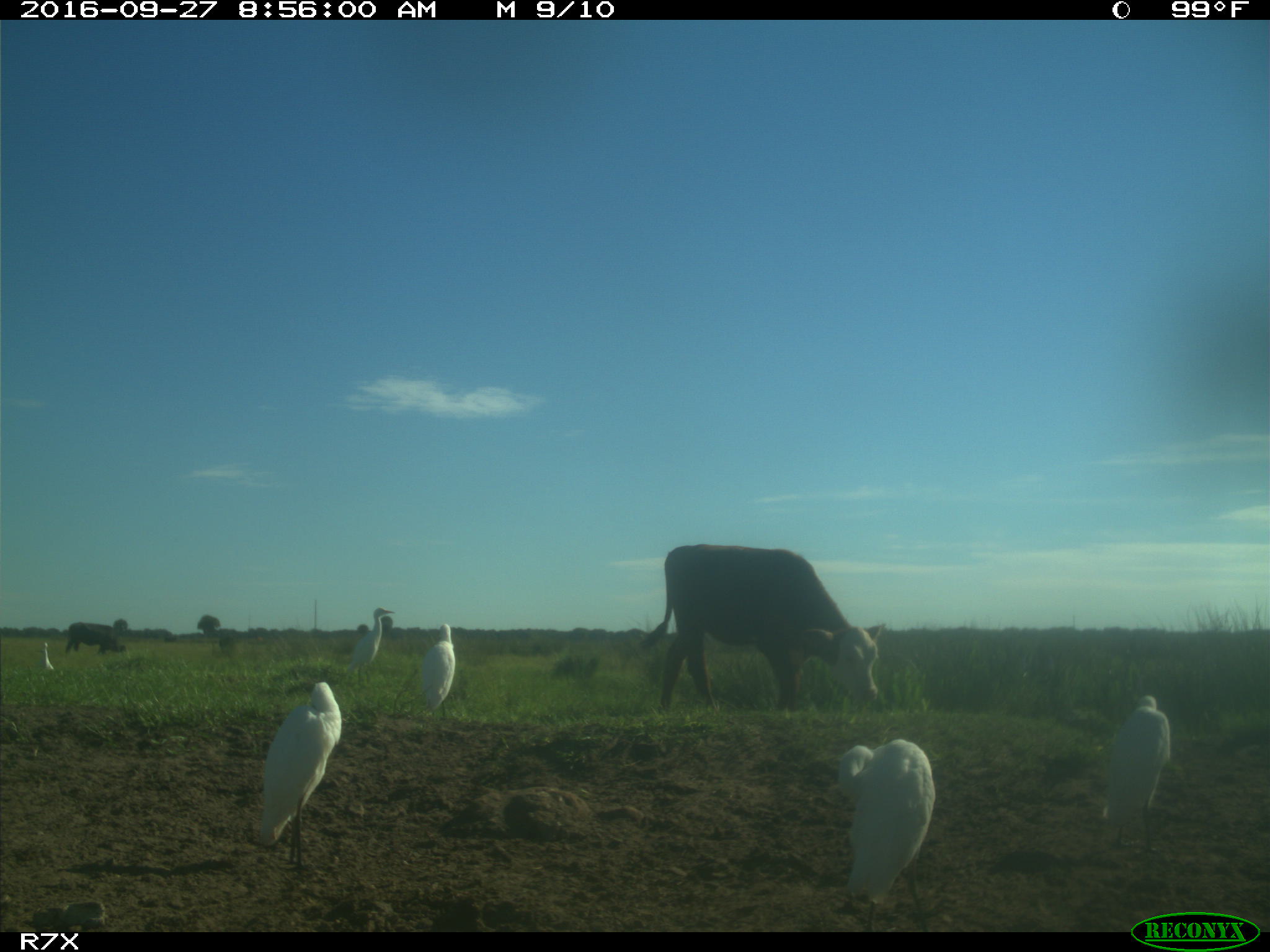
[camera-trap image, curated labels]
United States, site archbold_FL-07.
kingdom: Animalia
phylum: Chordata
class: Mammalia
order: Artiodactyla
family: Bovidae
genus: Bos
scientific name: Bos taurus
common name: domestic cow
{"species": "Bos taurus (domestic cow)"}